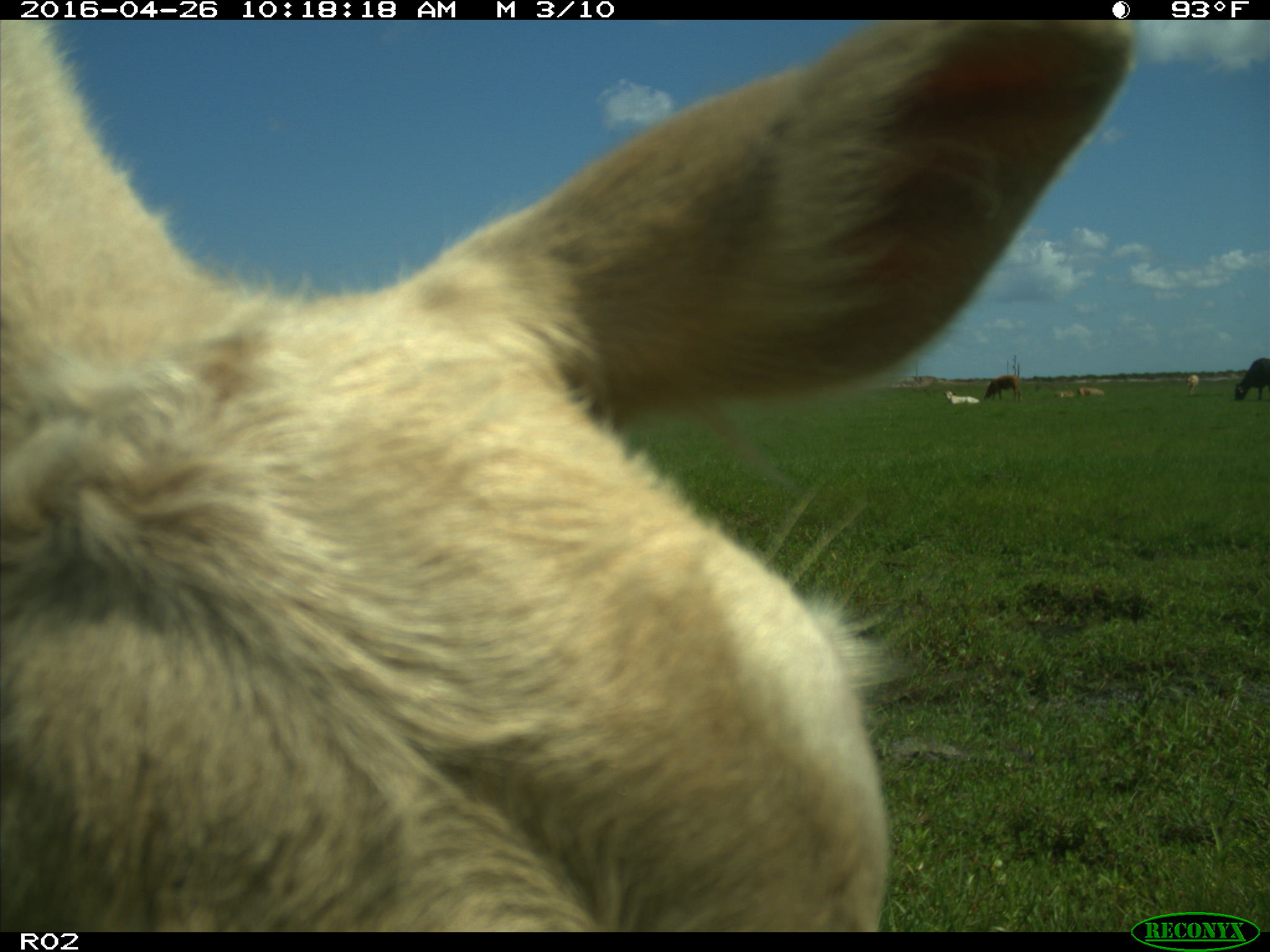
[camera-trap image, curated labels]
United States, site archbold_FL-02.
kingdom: Animalia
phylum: Chordata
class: Mammalia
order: Artiodactyla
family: Bovidae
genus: Bos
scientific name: Bos taurus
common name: domestic cow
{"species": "Bos taurus (domestic cow)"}